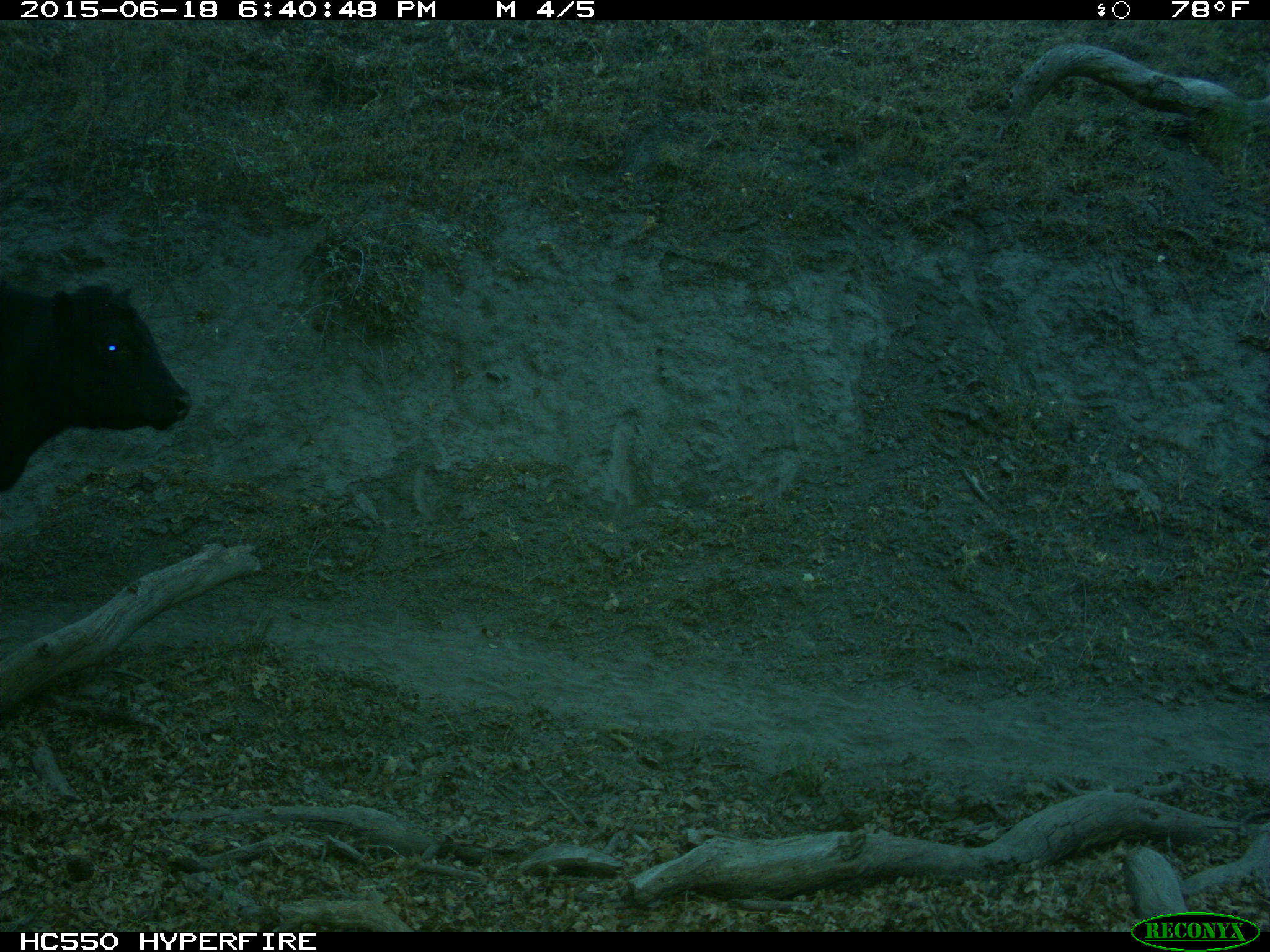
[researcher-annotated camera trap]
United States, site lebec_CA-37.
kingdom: Animalia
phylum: Chordata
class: Mammalia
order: Artiodactyla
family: Bovidae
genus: Bos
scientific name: Bos taurus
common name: domestic cow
Bos taurus (domestic cow).